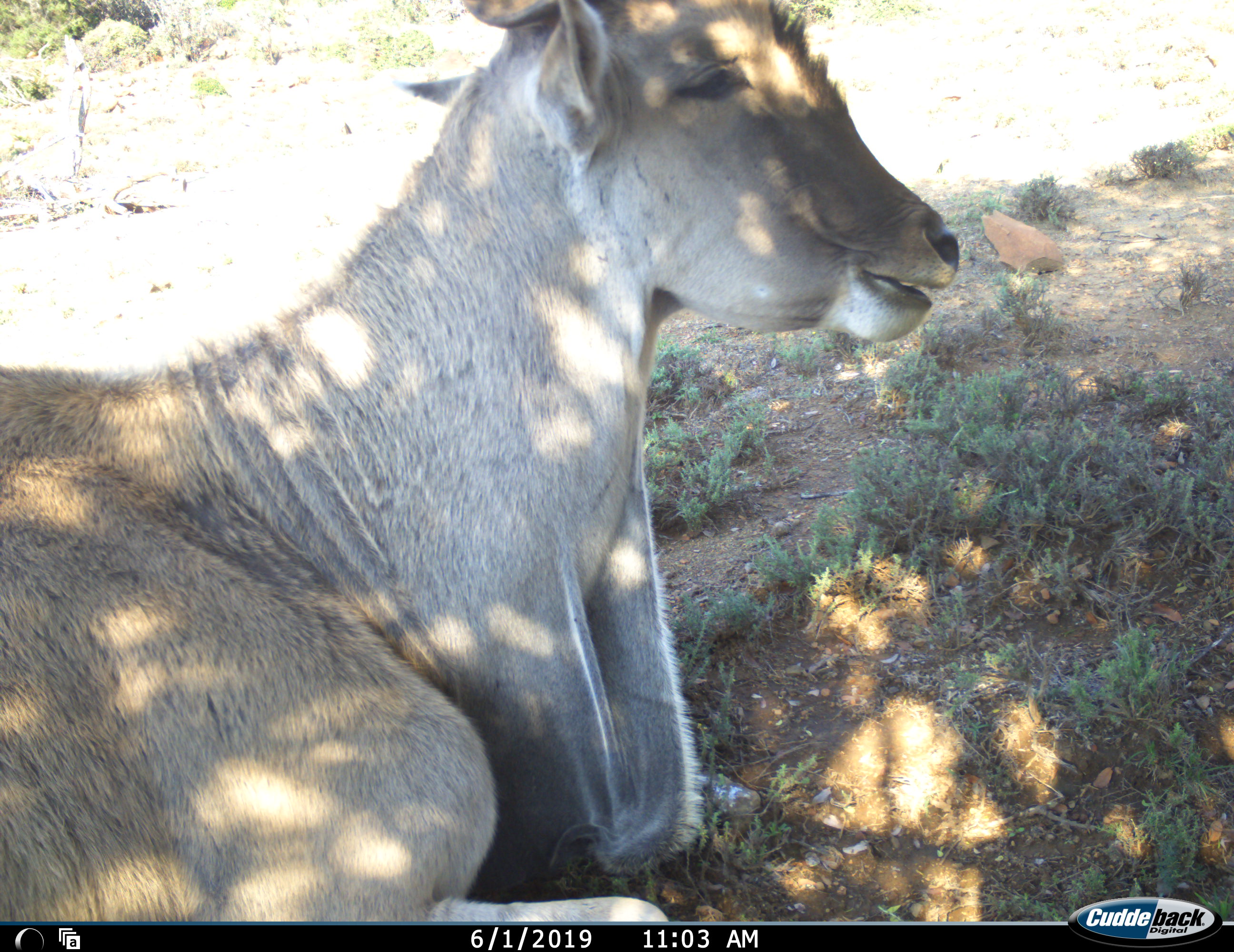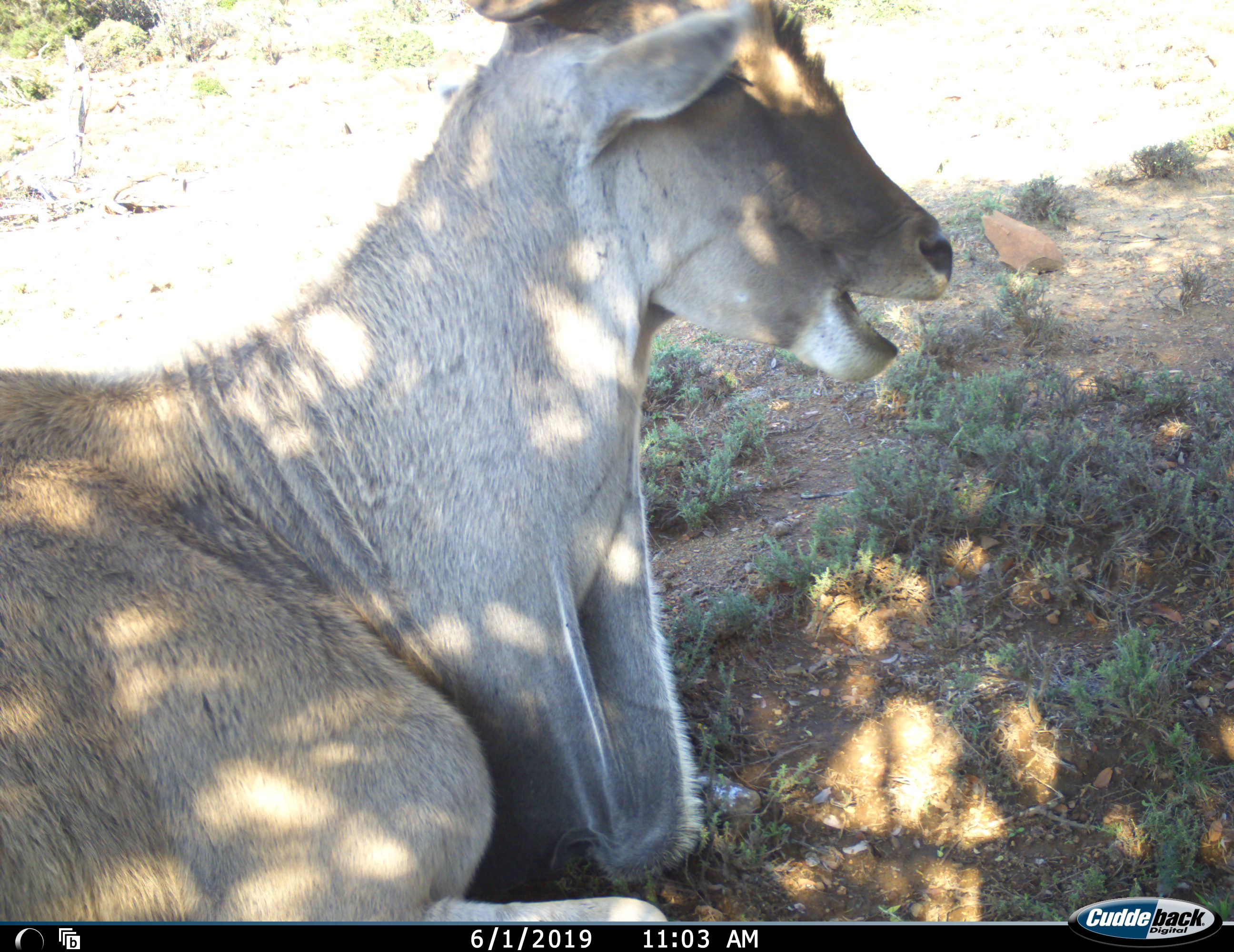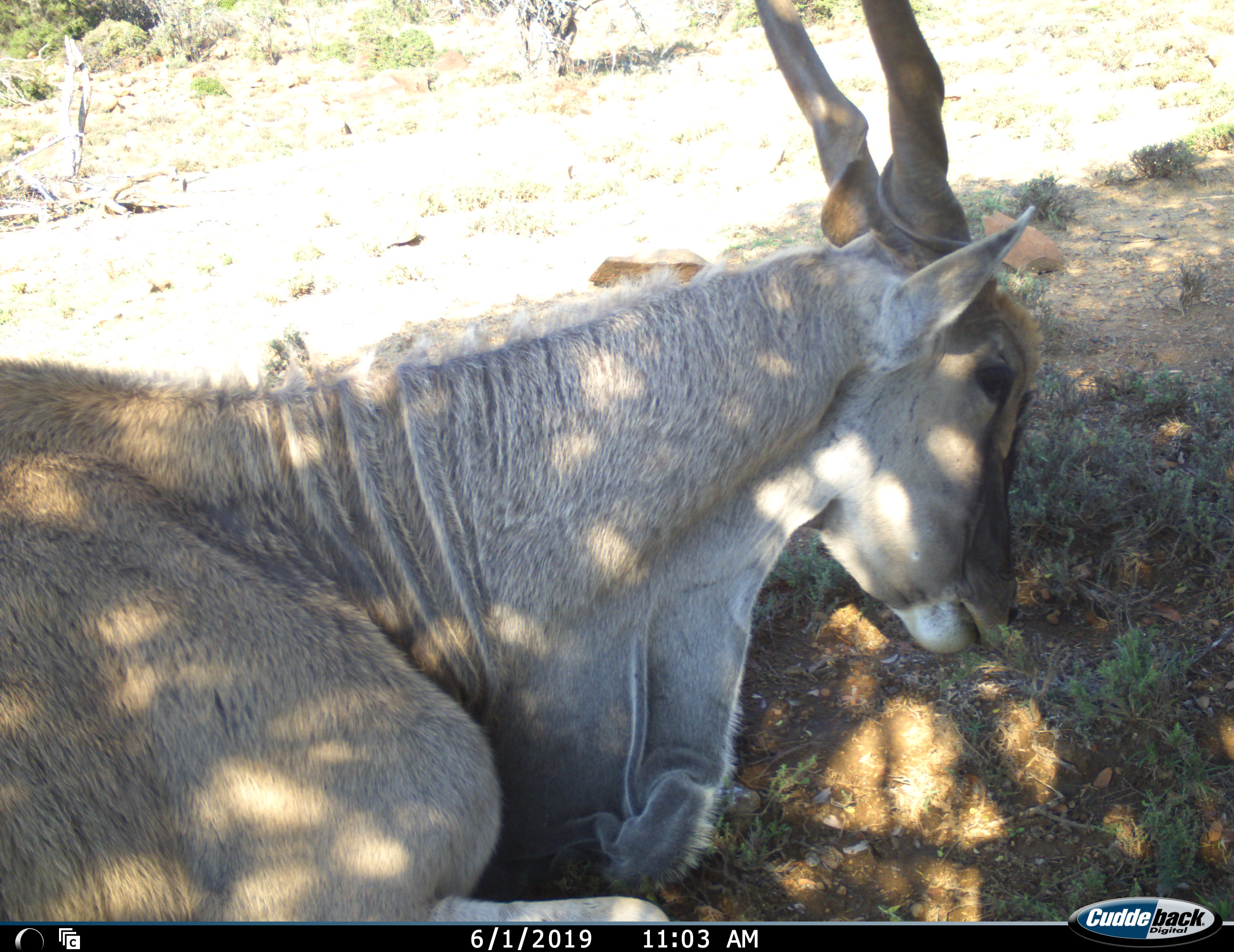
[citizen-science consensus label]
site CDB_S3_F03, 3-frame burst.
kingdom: Animalia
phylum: Chordata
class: Mammalia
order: Artiodactyla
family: Bovidae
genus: Tragelaphus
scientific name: Tragelaphus oryx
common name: eland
Eland (Tragelaphus oryx), count 1. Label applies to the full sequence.